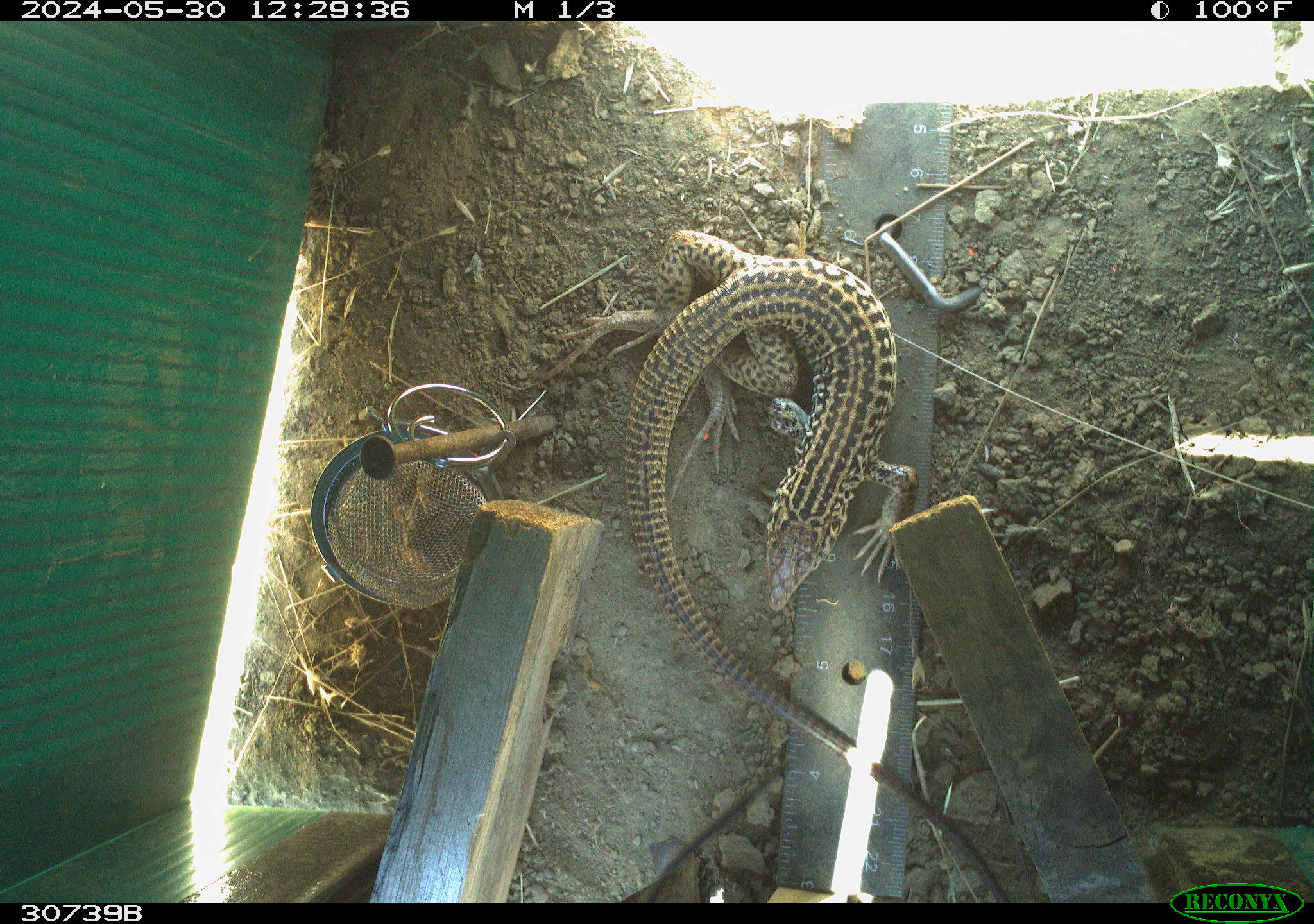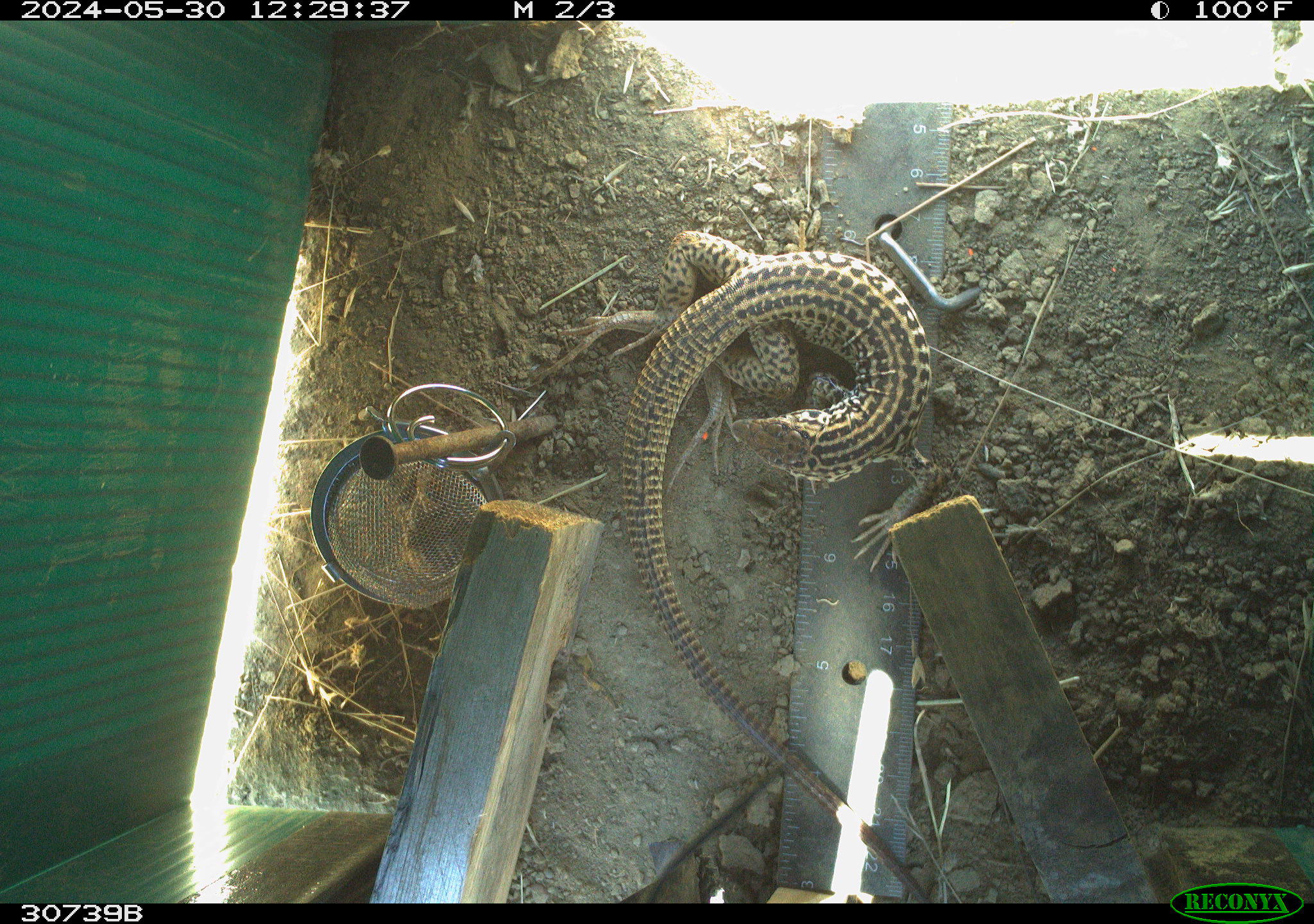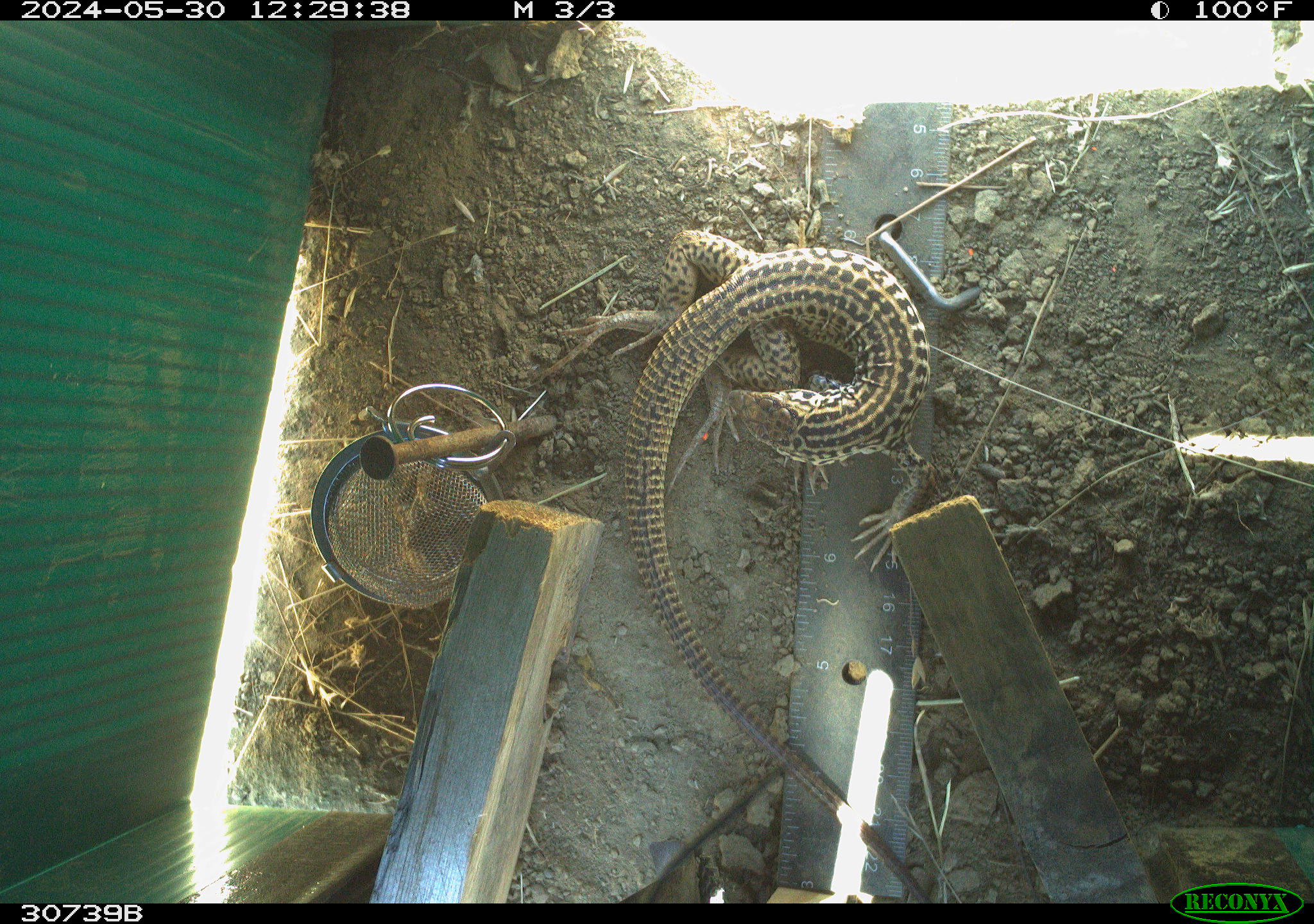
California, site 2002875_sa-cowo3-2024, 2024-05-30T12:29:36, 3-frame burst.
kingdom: Animalia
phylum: Chordata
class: Reptilia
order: Squamata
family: Teiidae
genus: Aspidoscelis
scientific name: Aspidoscelis tigris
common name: western whiptail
Western whiptail (Aspidoscelis tigris).